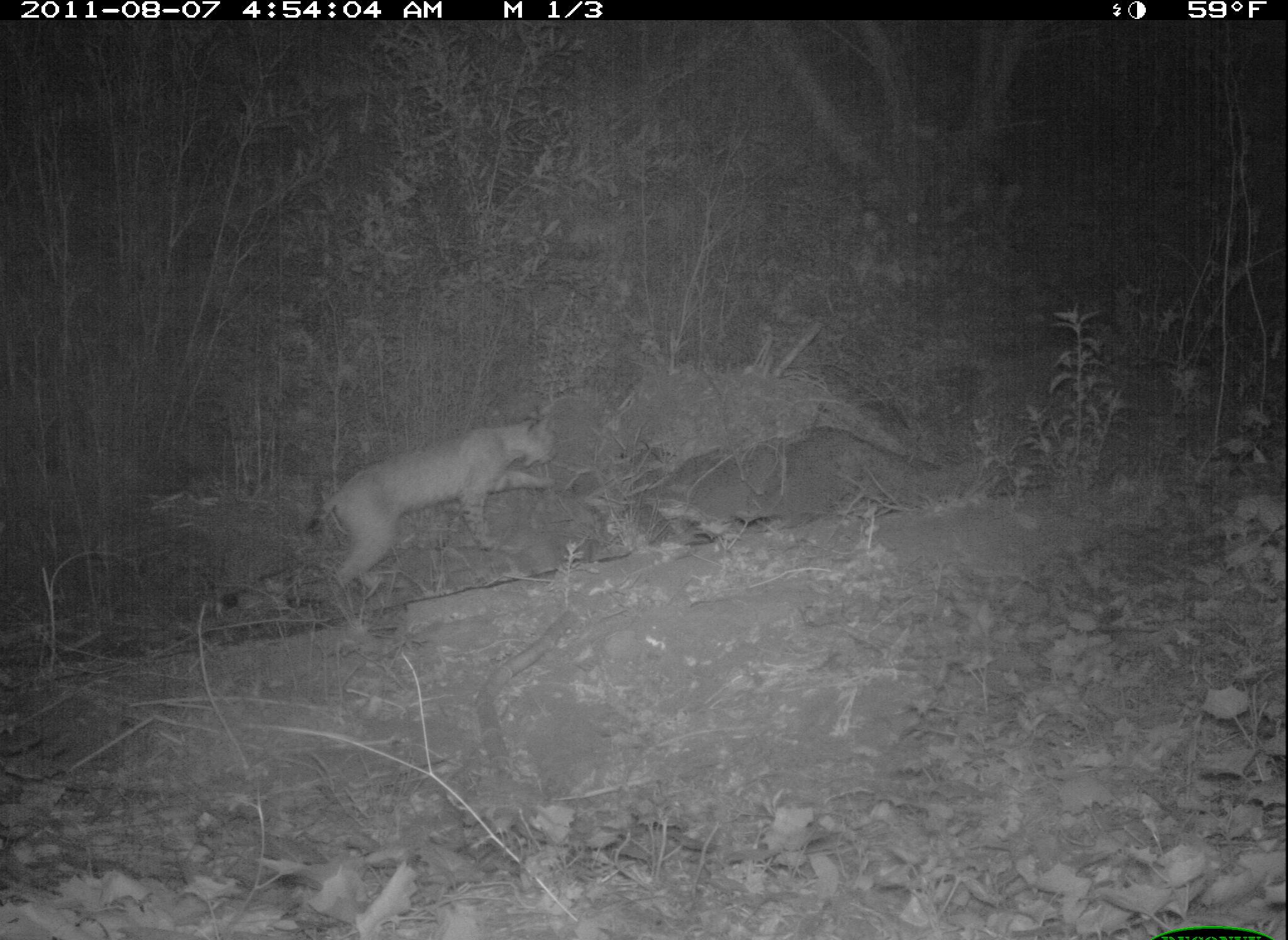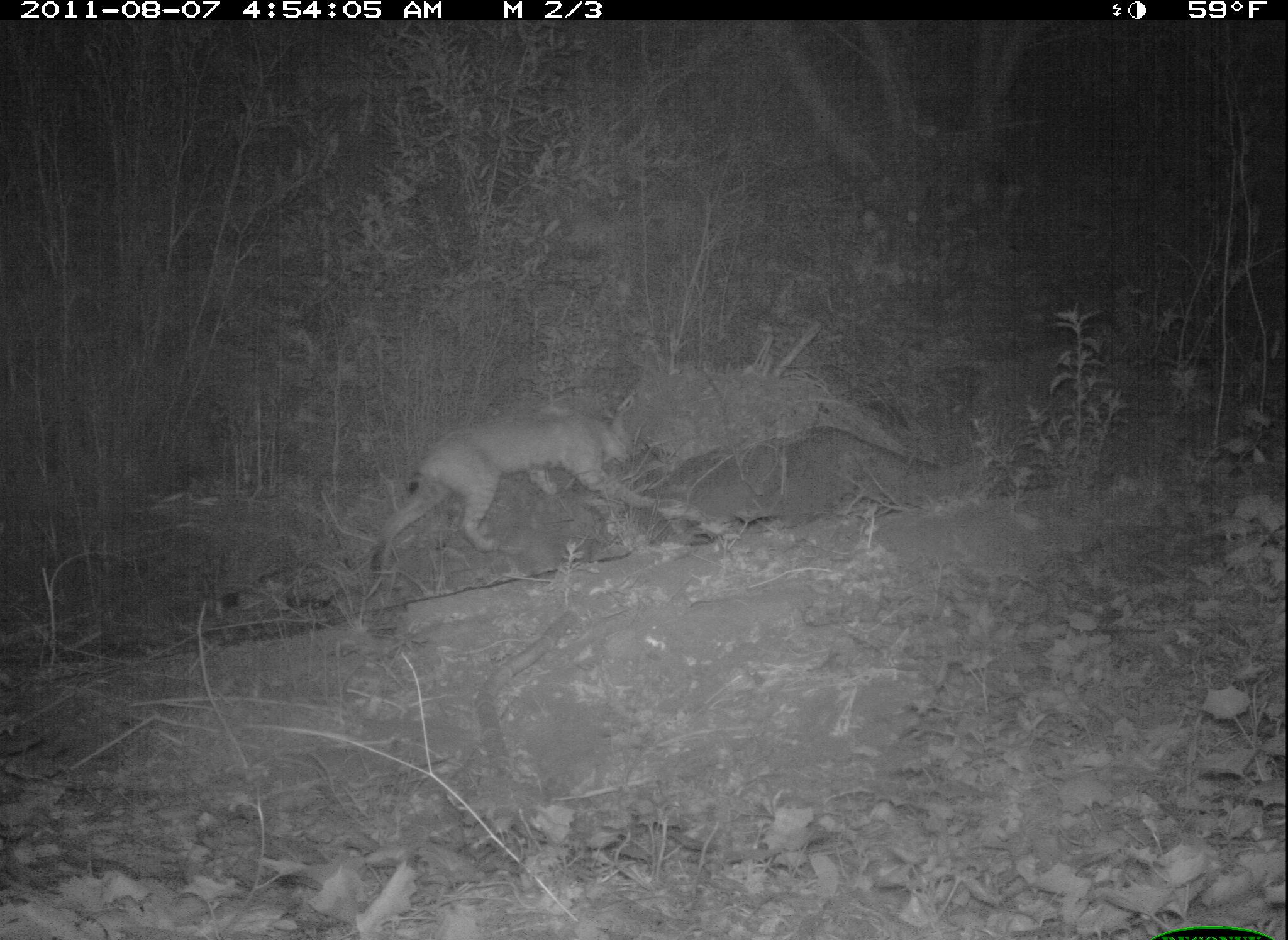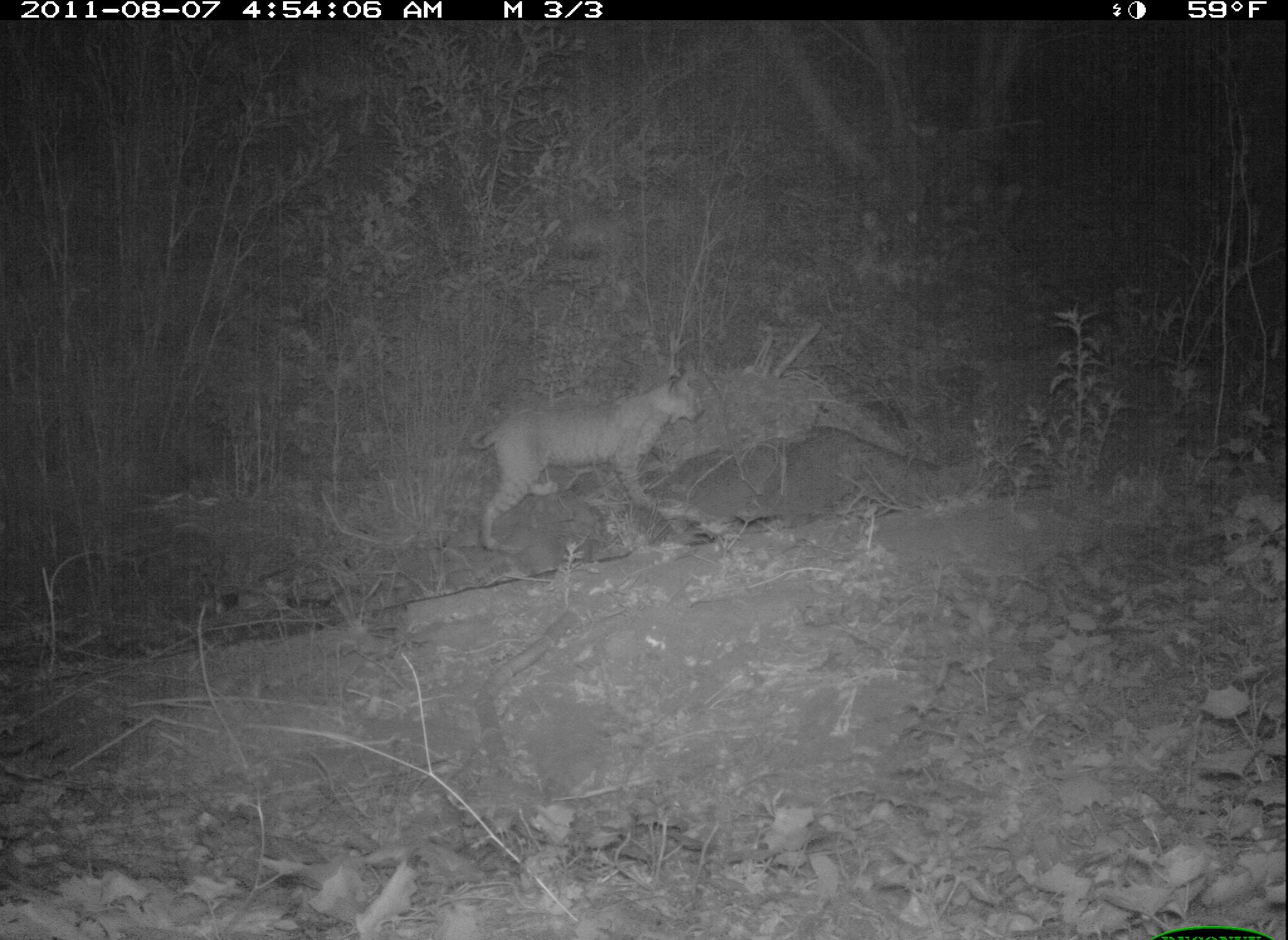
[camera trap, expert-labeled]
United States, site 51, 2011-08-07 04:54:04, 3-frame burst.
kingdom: Animalia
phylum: Chordata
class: Mammalia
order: Carnivora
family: Felidae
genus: Lynx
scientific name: Lynx rufus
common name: bobcat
Bobcat (Lynx rufus).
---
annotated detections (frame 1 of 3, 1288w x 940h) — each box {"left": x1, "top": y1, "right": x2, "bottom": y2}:
bobcat: {"left": 302, "top": 402, "right": 568, "bottom": 600}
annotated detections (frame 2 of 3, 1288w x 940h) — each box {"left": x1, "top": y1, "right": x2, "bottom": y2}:
bobcat: {"left": 420, "top": 391, "right": 663, "bottom": 593}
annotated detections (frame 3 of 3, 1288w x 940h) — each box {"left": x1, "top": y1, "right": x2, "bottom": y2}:
bobcat: {"left": 454, "top": 367, "right": 720, "bottom": 552}